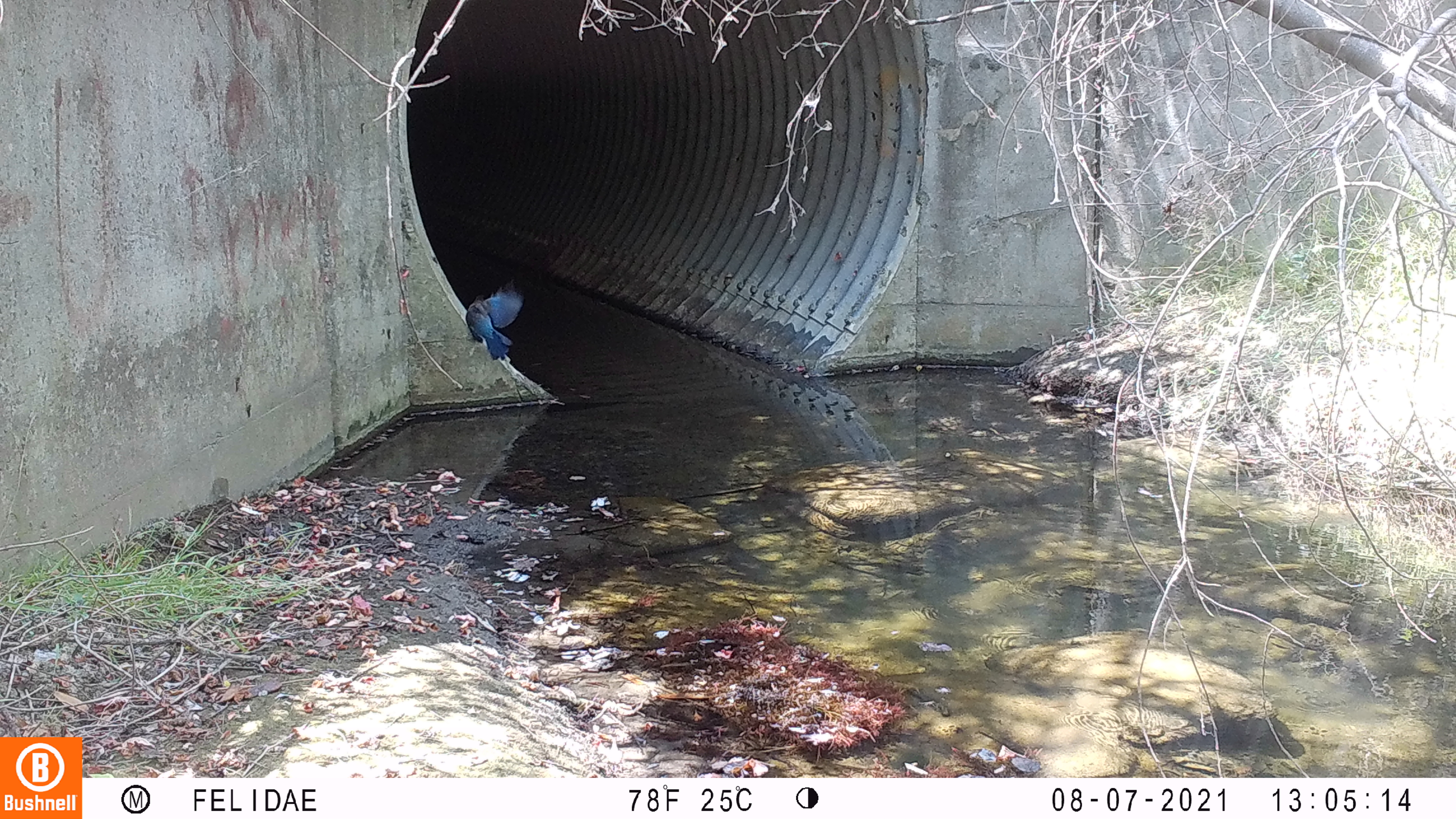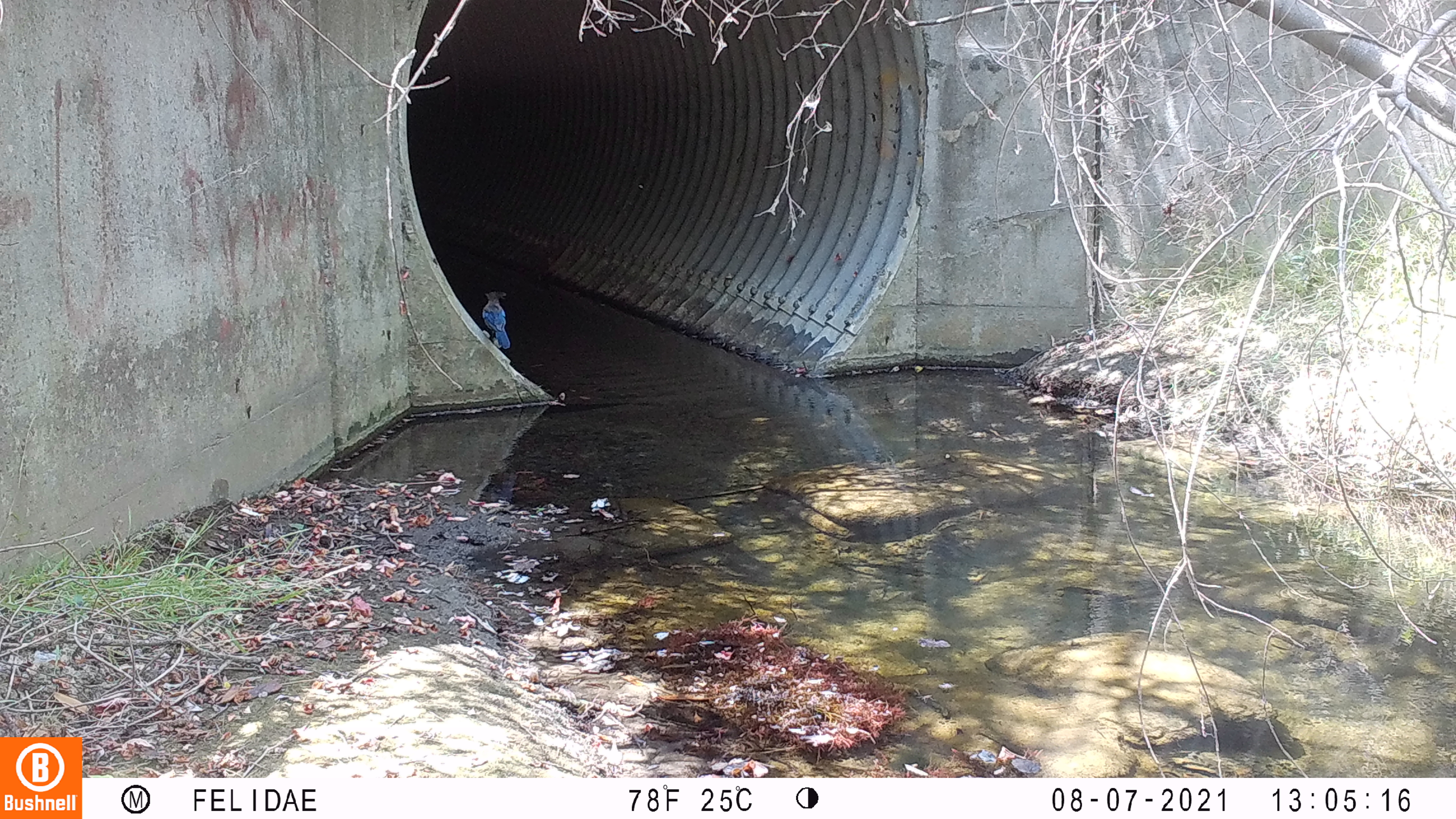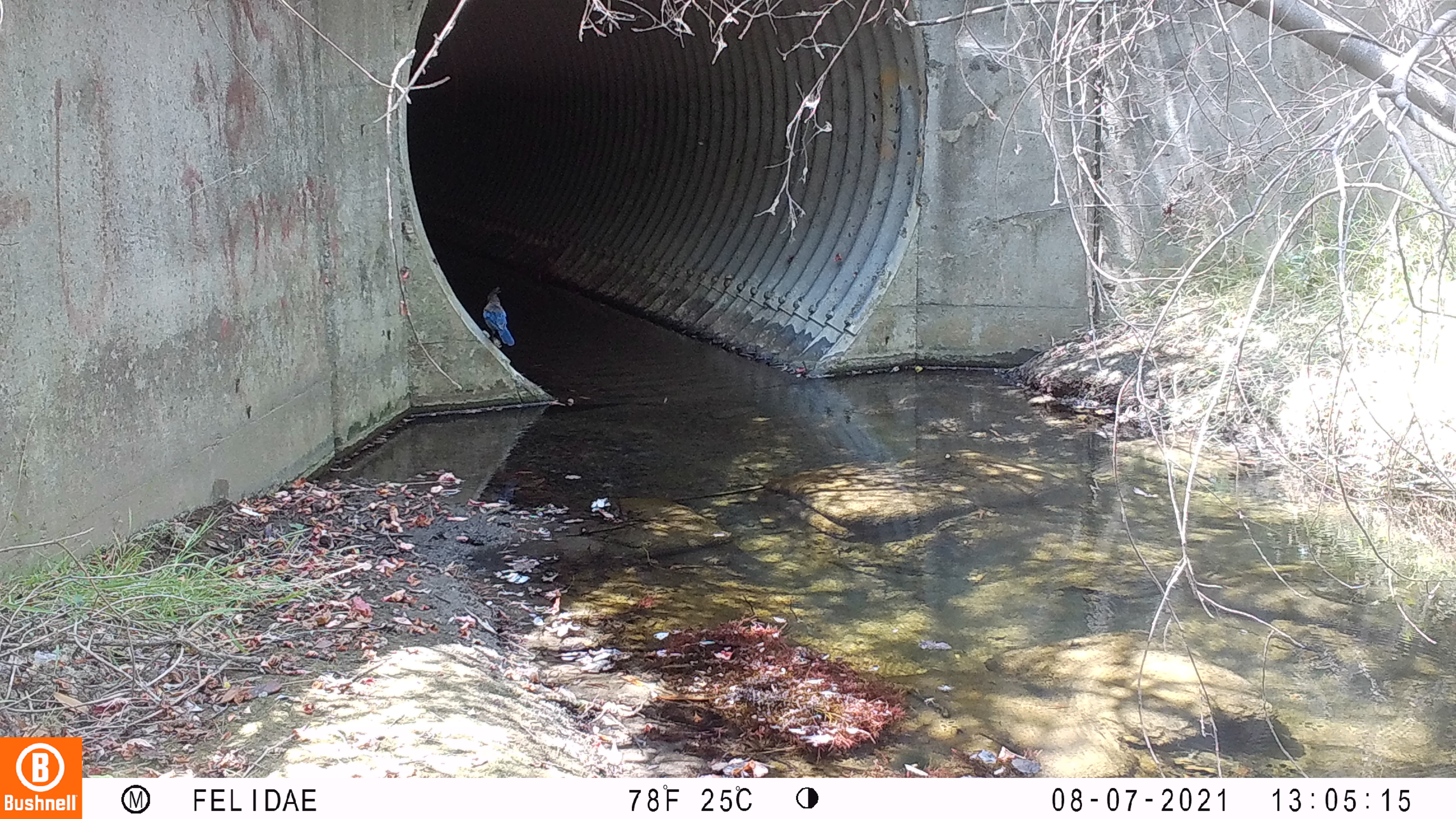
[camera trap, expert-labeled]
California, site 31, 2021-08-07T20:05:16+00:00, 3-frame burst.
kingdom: Animalia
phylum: Chordata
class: Aves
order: Passeriformes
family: Corvidae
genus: Cyanocitta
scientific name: Cyanocitta stelleri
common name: steller's jay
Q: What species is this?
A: Steller's jay (Cyanocitta stelleri).